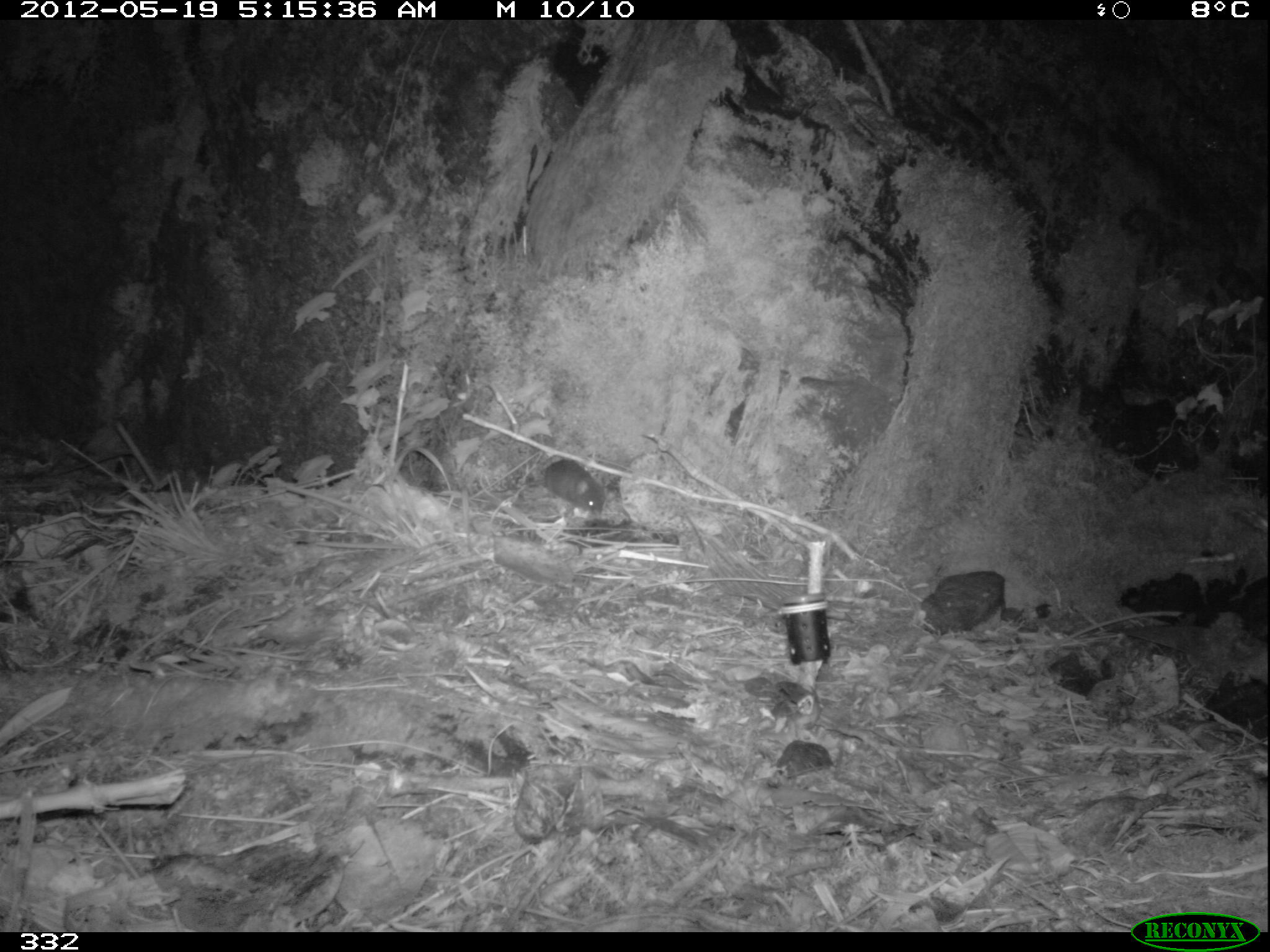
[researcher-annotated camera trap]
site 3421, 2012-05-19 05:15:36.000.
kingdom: Animalia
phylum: Chordata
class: Aves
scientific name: Aves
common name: bird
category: unknown bird